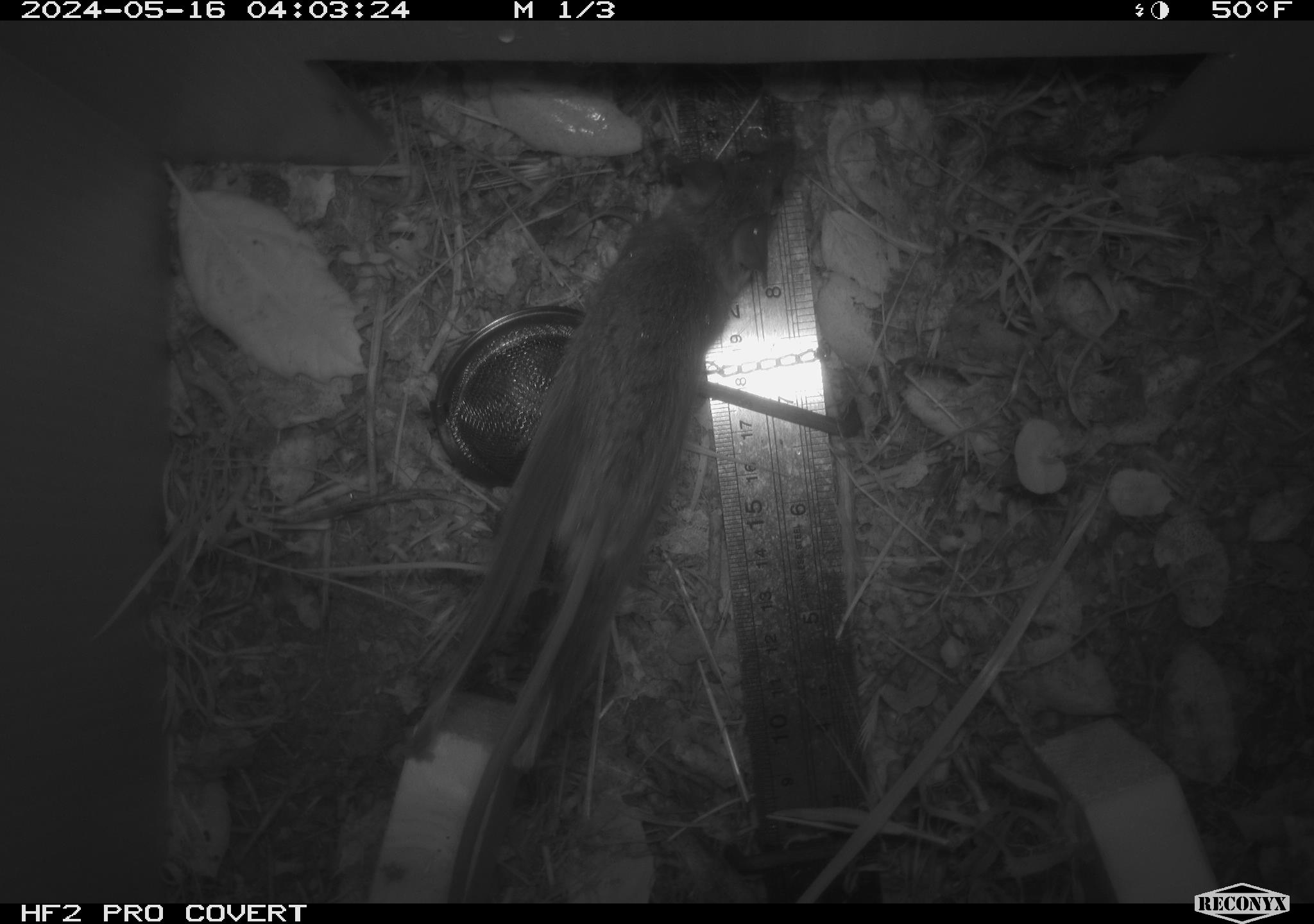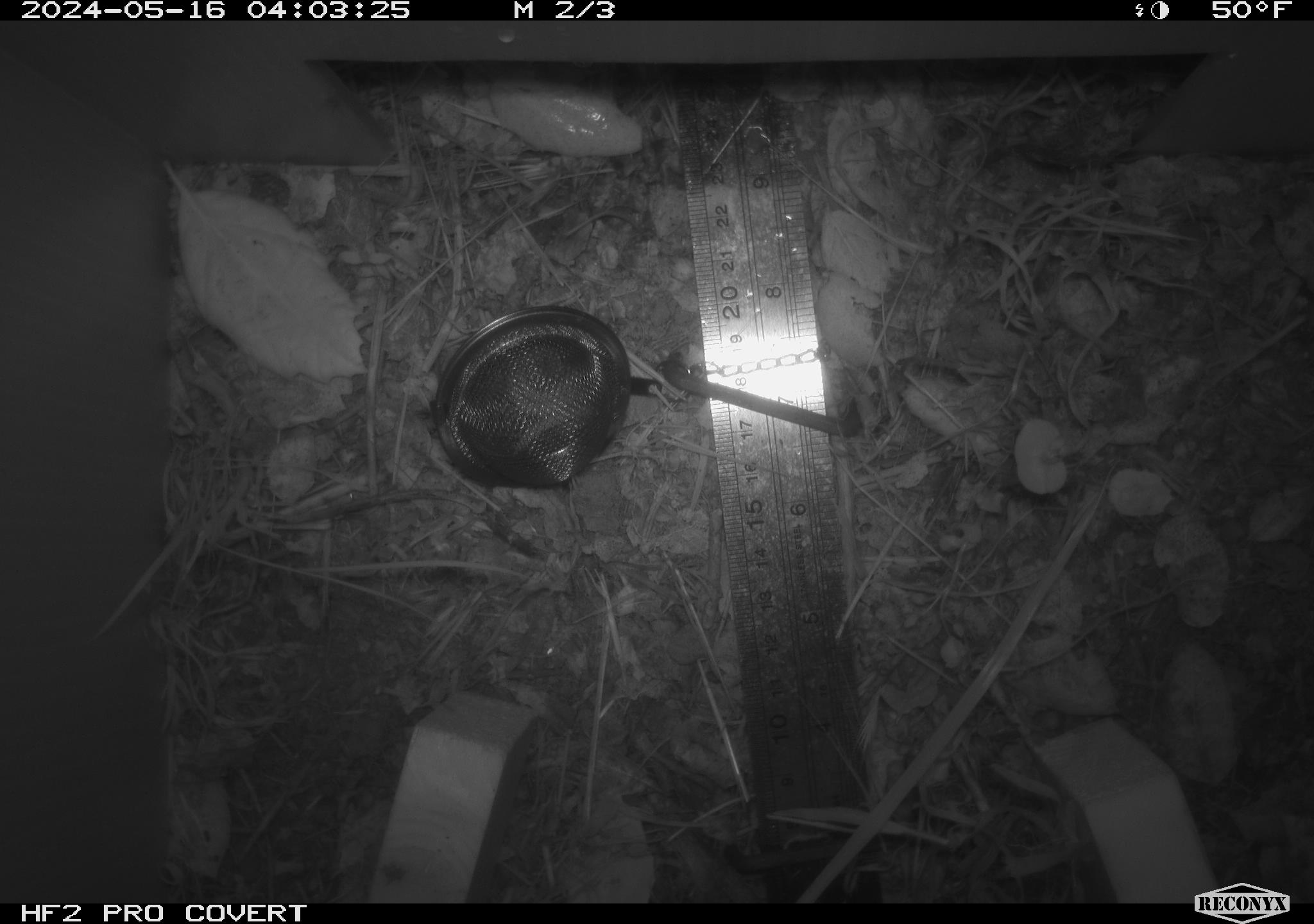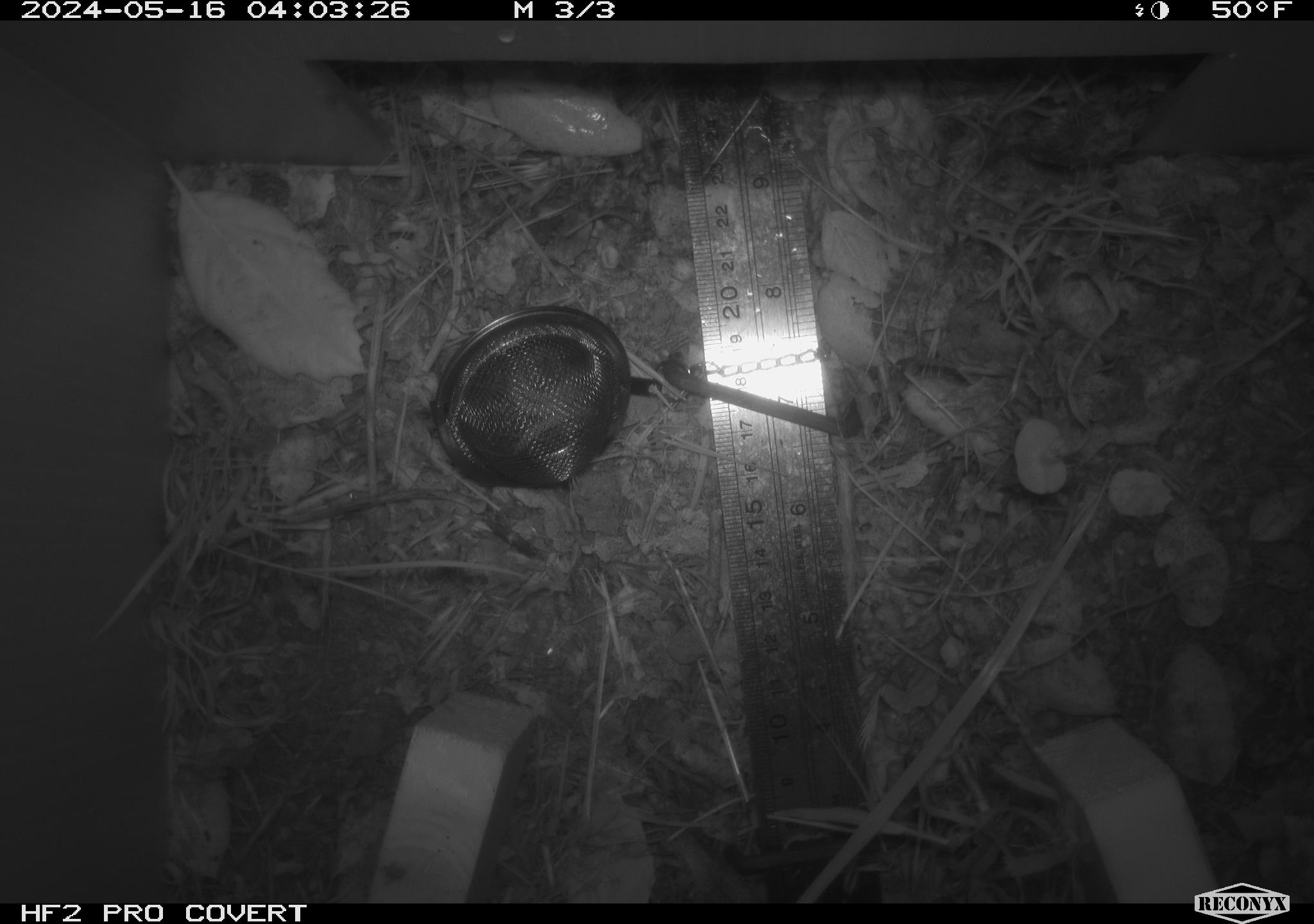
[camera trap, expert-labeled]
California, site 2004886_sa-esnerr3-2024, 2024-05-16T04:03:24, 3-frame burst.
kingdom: Animalia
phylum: Chordata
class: Mammalia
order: Rodentia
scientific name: Rodentia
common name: rodent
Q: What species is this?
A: Rodent (Rodentia).